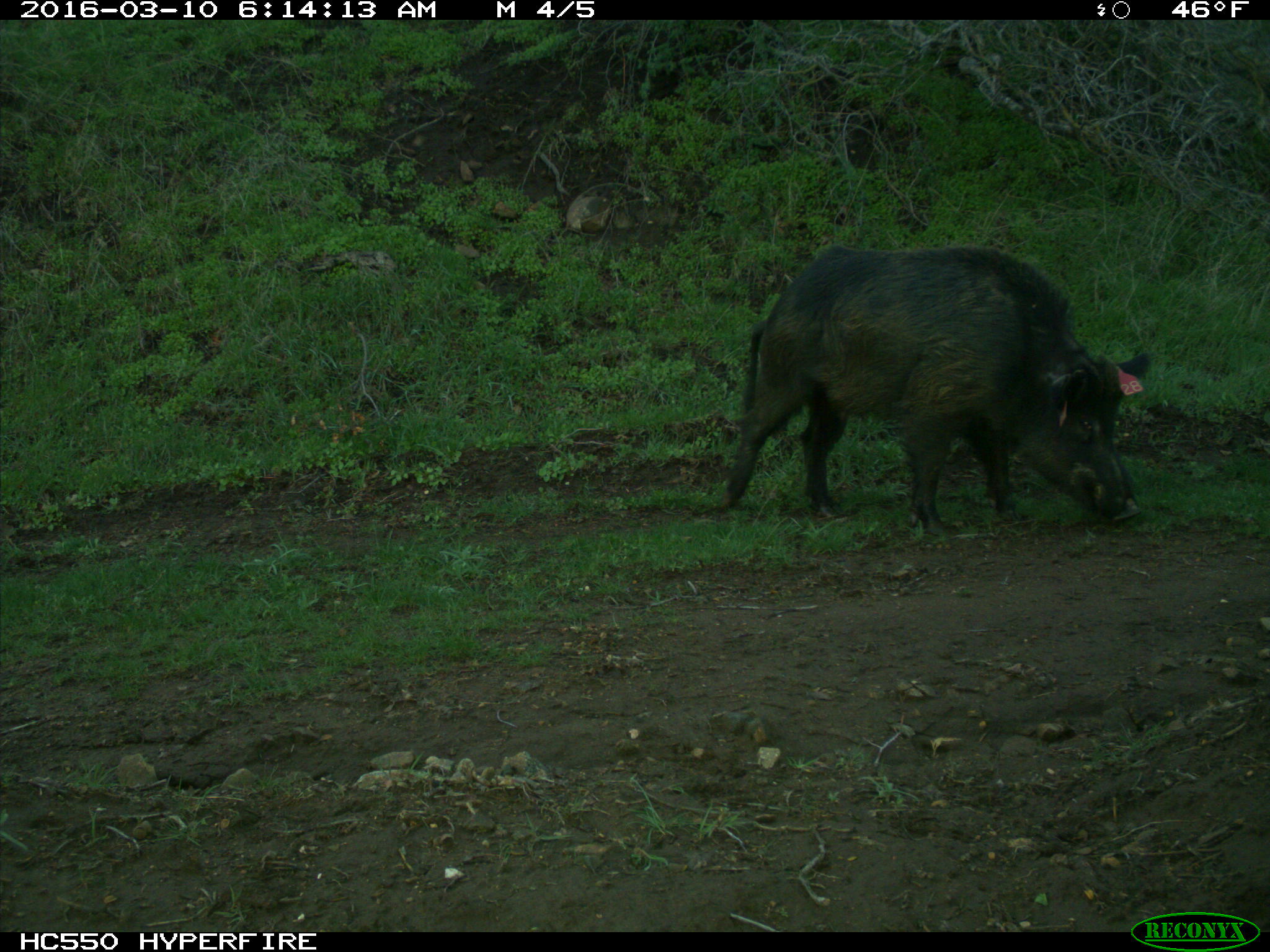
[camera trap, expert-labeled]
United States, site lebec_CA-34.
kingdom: Animalia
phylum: Chordata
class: Mammalia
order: Artiodactyla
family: Suidae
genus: Sus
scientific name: Sus scrofa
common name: wild boar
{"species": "Sus scrofa (wild boar)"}